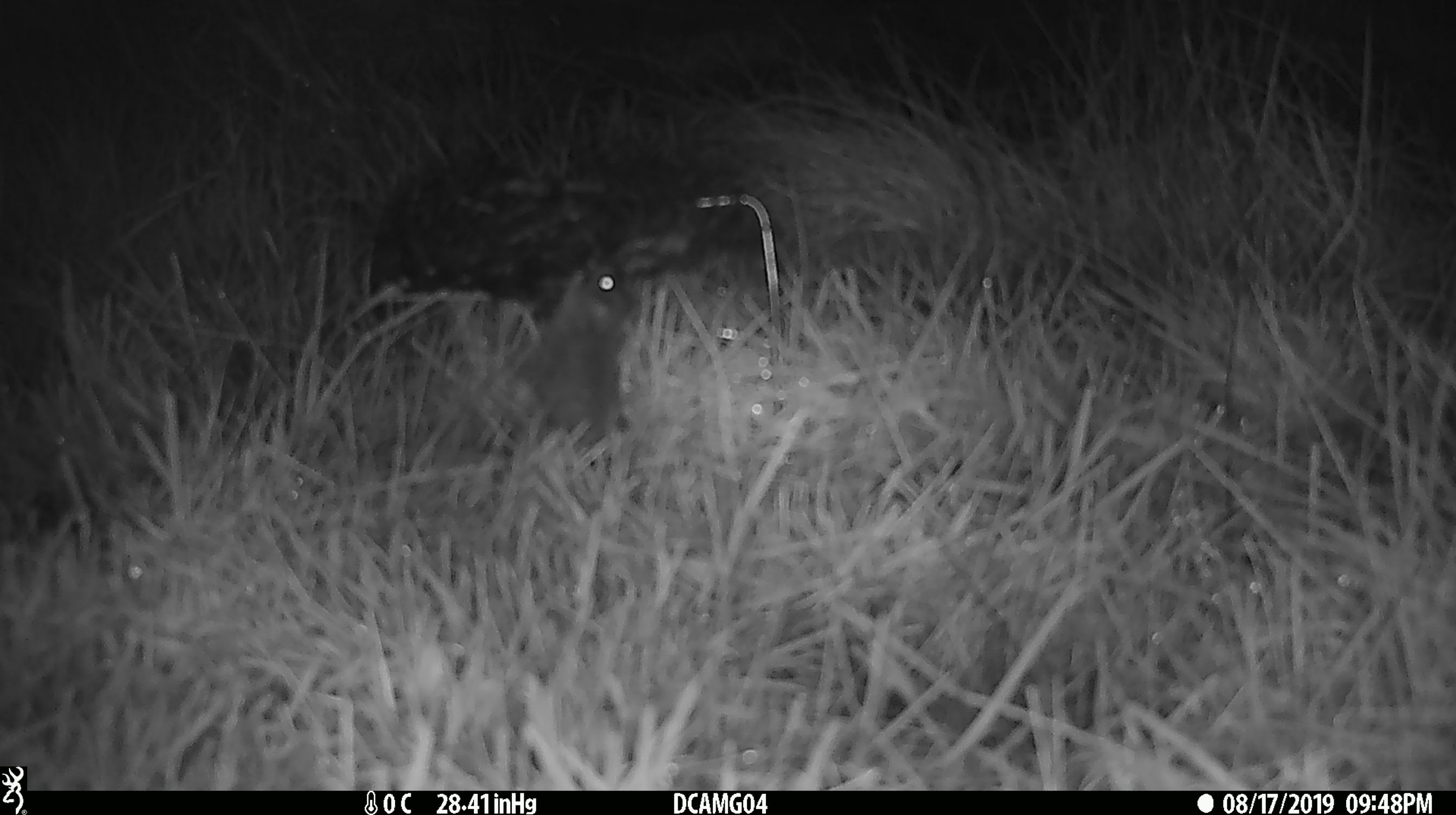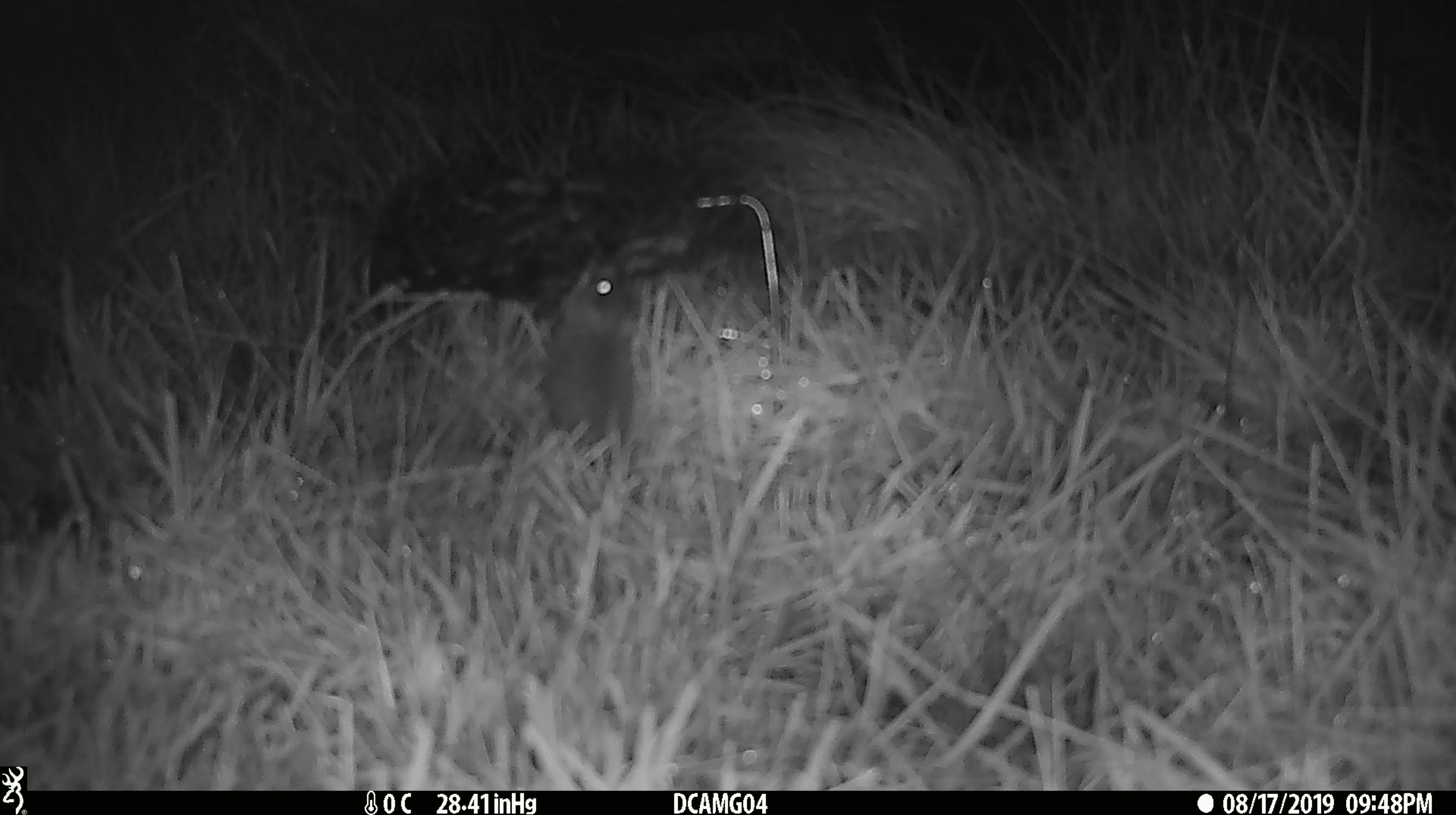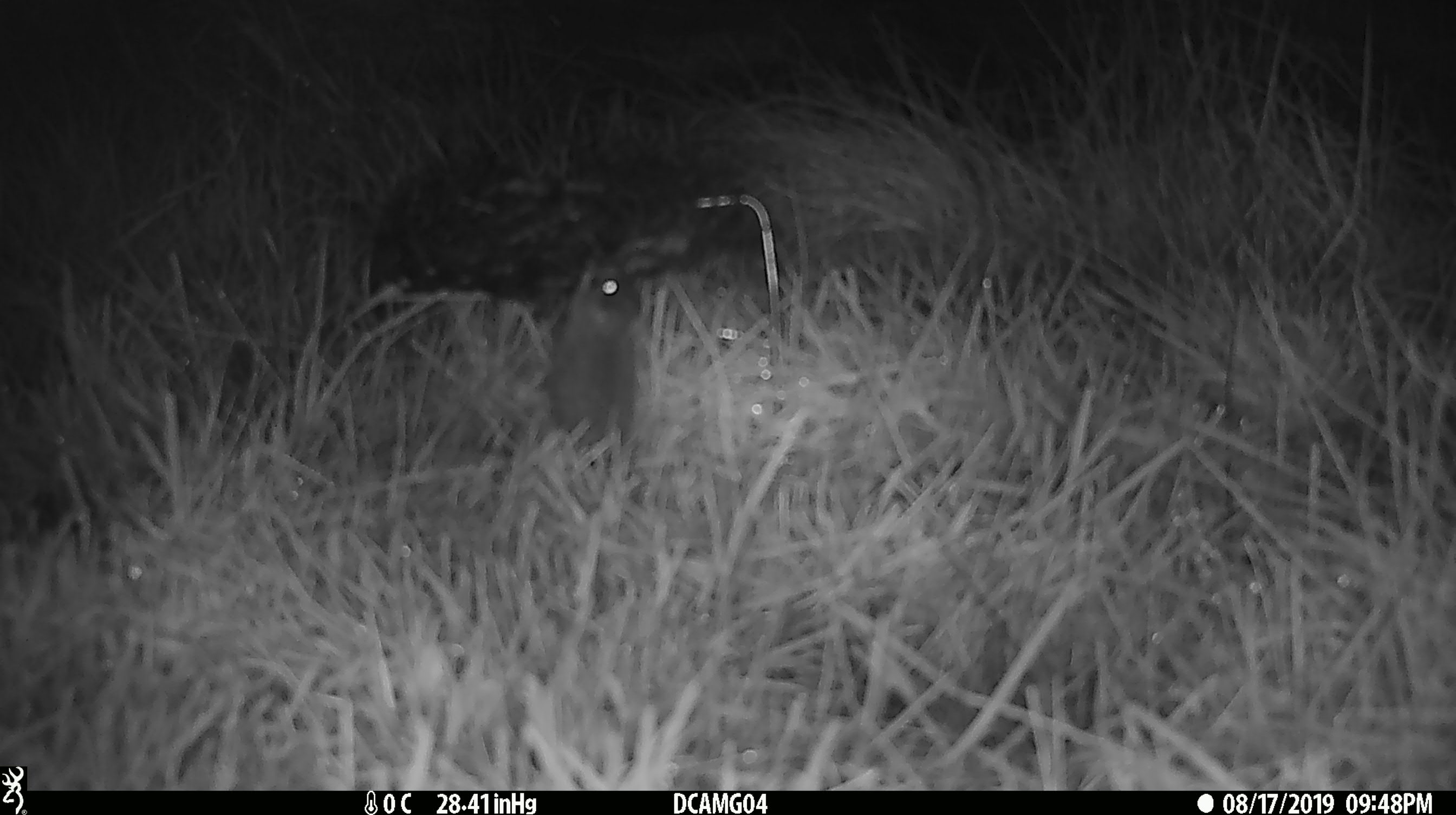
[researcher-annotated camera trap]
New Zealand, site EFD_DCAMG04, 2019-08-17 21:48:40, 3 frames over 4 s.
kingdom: Animalia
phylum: Chordata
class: Mammalia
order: Rodentia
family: Muridae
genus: Mus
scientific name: Mus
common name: mouse